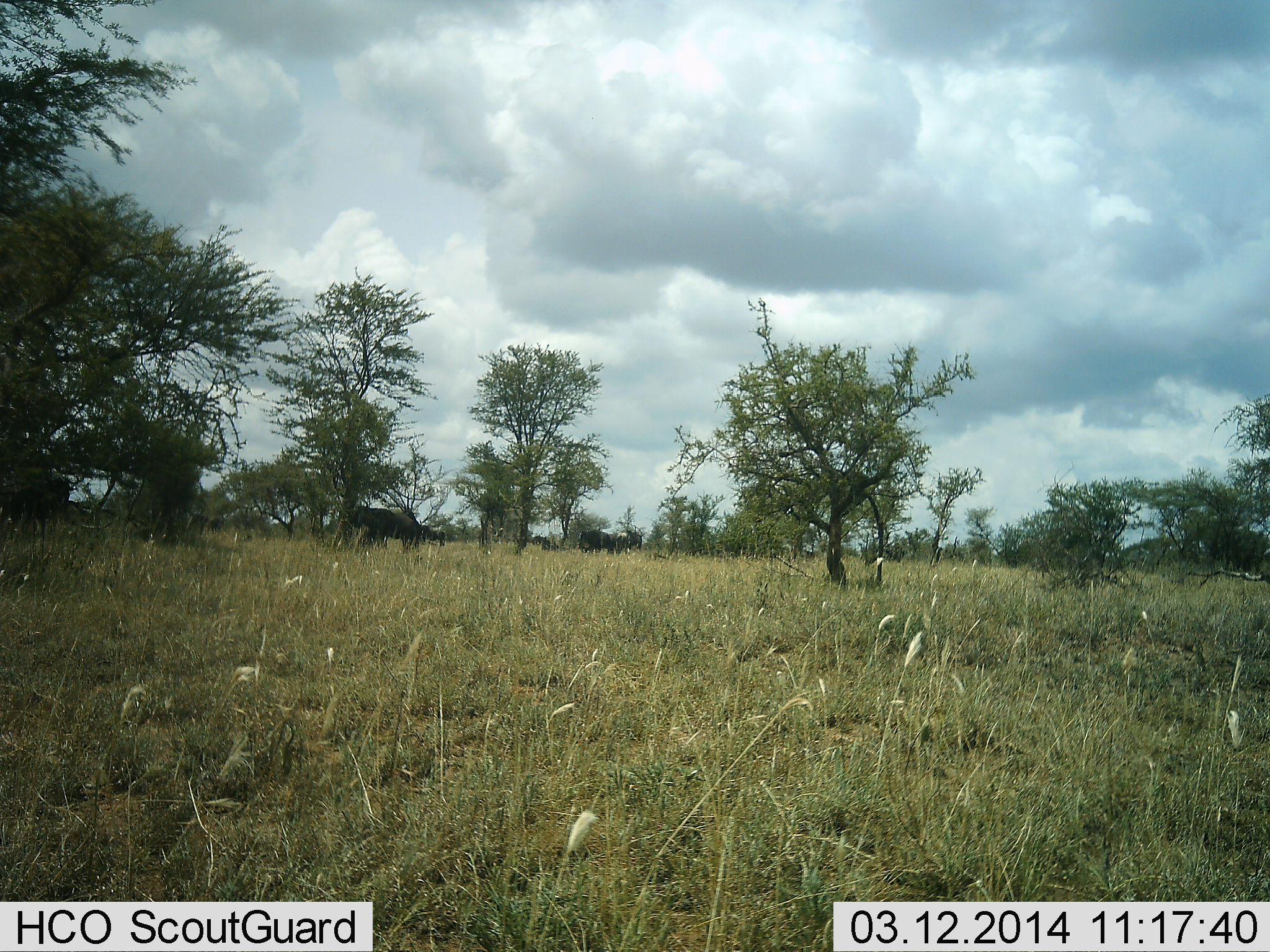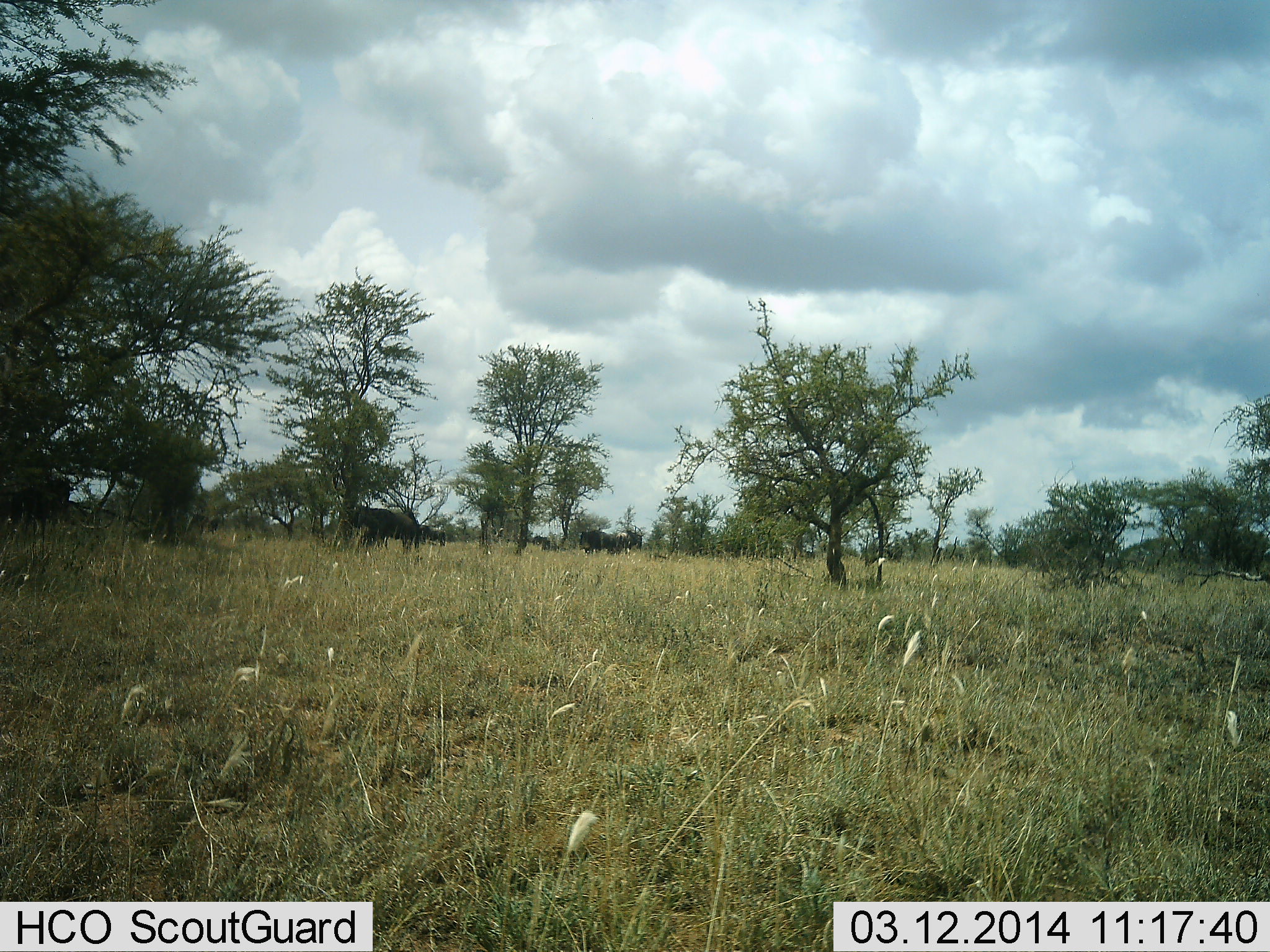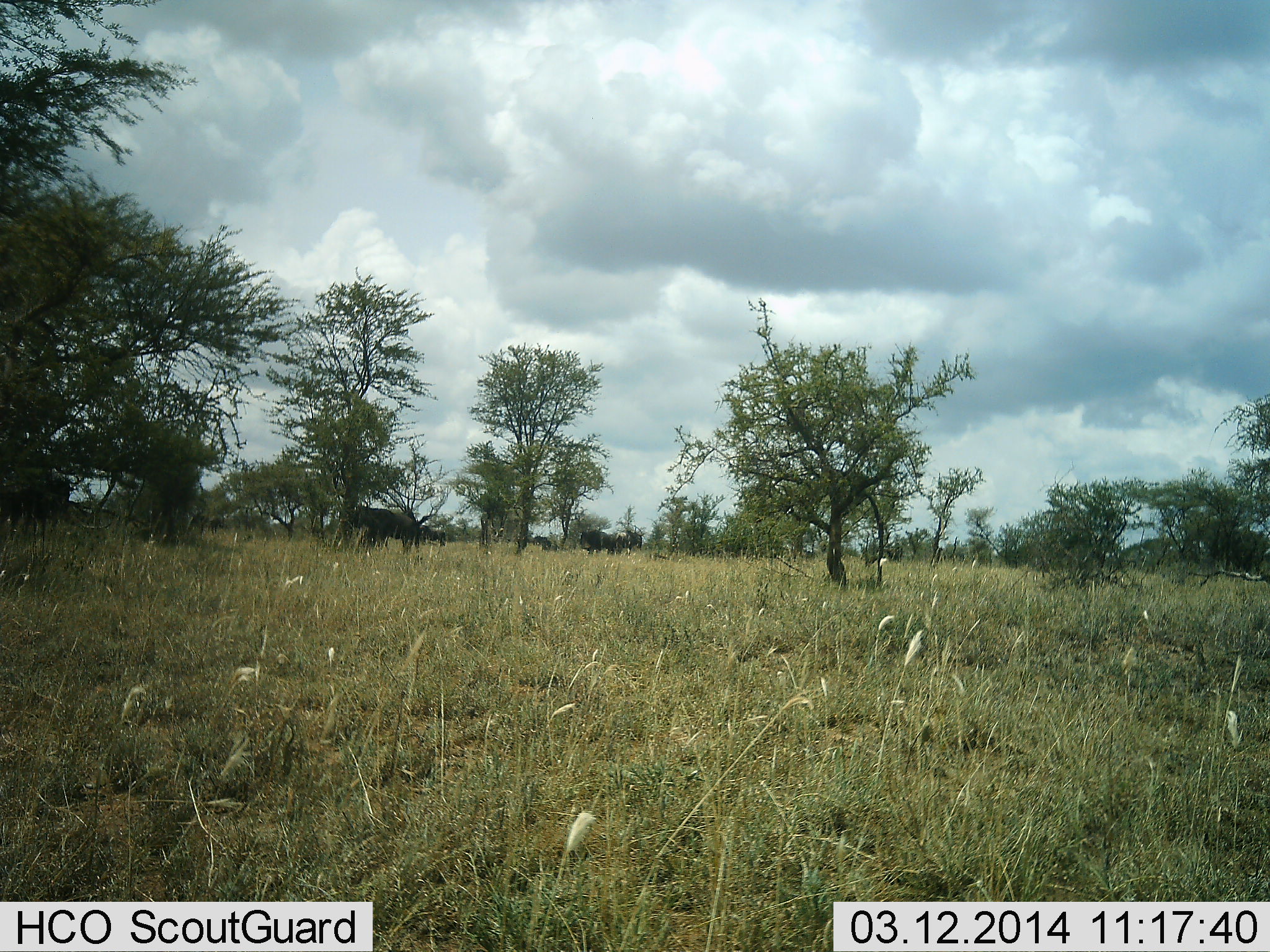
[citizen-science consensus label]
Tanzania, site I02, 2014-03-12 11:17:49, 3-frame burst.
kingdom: Animalia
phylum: Chordata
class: Mammalia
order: Artiodactyla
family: Bovidae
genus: Connochaetes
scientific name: Connochaetes taurinus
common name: blue wildebeest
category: wildebeest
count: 5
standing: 70%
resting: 0%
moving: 10%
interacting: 0%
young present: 0%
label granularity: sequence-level